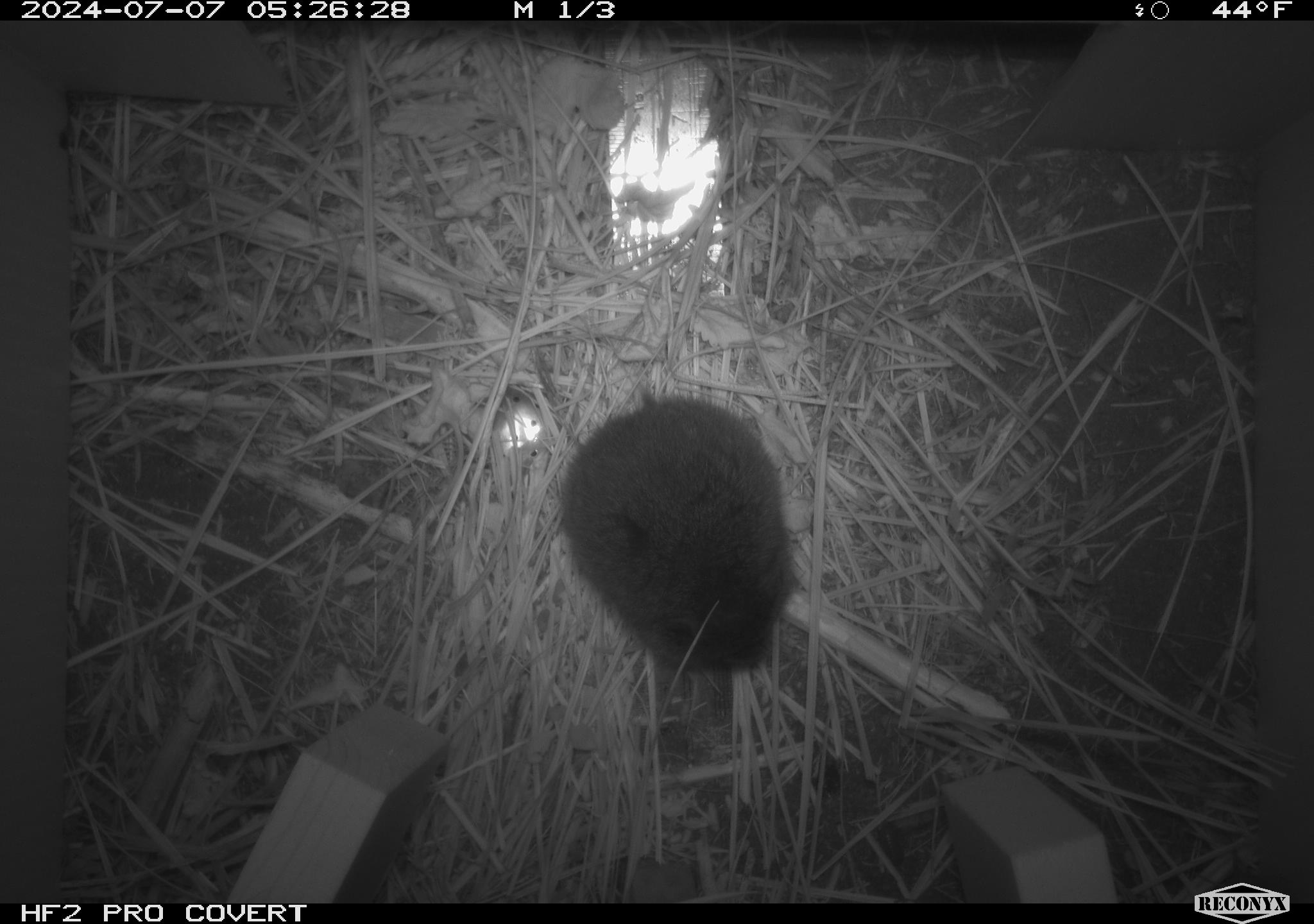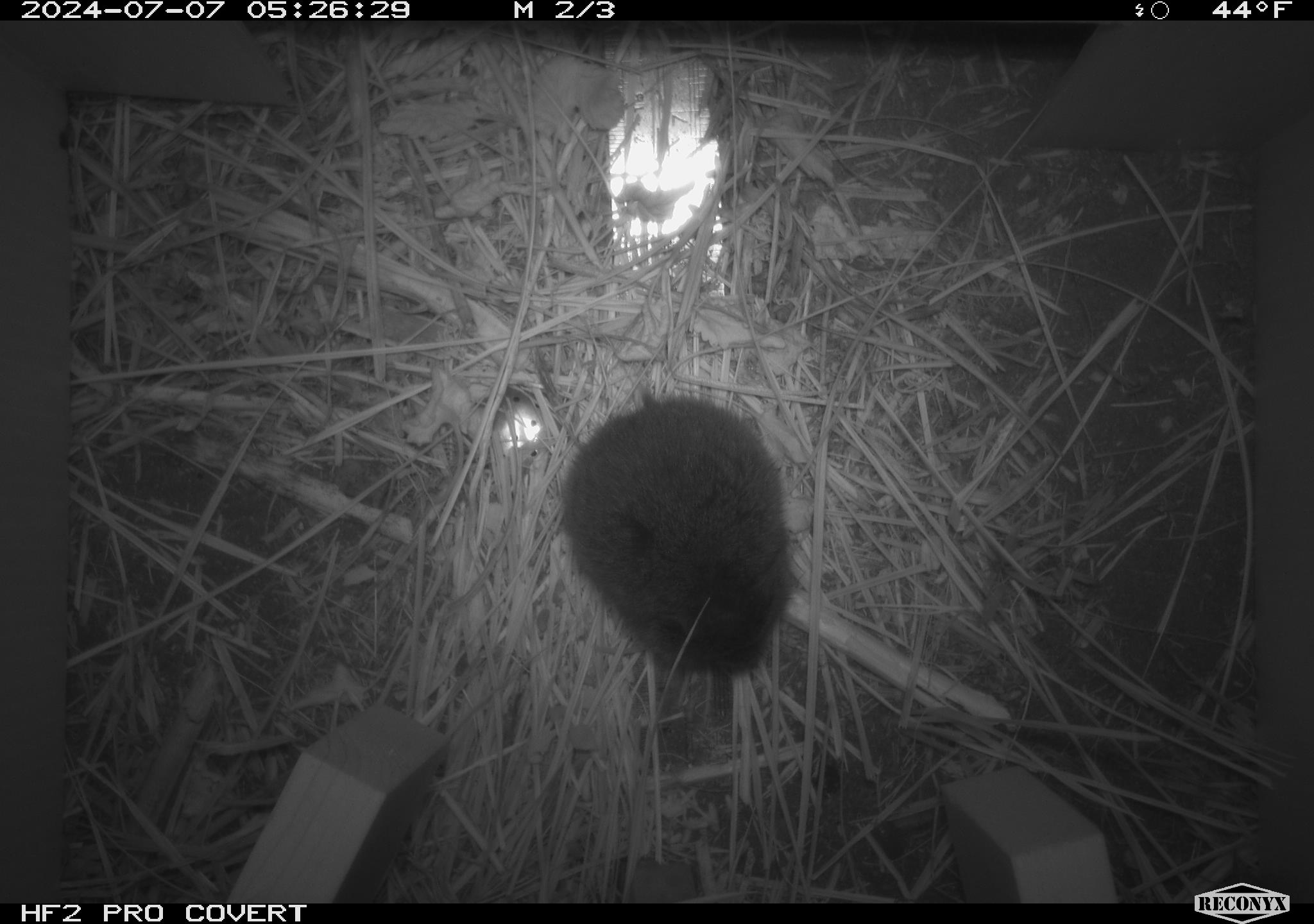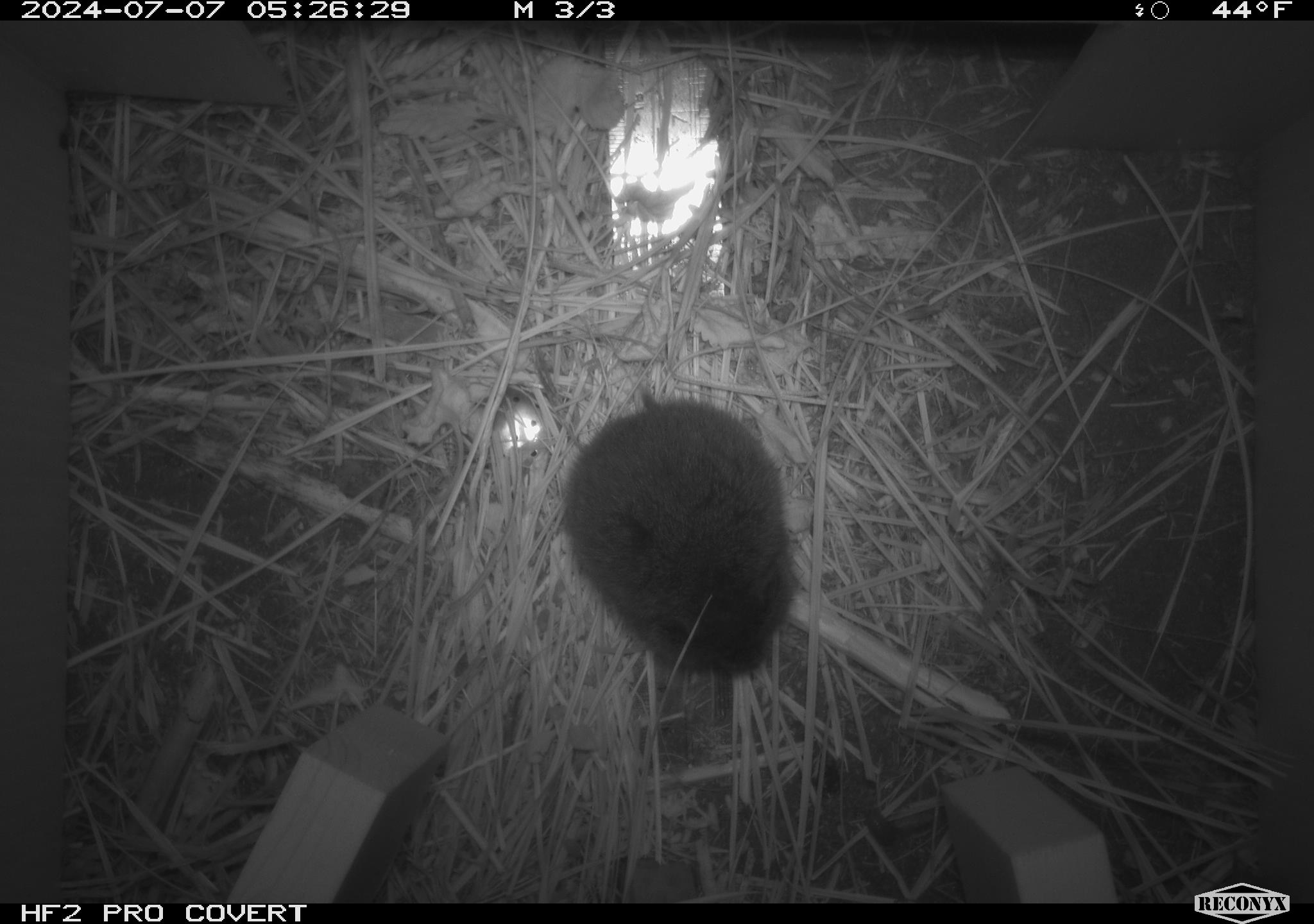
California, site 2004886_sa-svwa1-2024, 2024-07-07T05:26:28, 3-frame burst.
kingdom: Animalia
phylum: Chordata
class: Mammalia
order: Rodentia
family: Cricetidae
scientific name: Arvicolinae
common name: voles, lemmings, and muskrats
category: arvicolinae subfamily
Arvicolinae subfamily (voles, lemmings, and muskrats) (Arvicolinae).